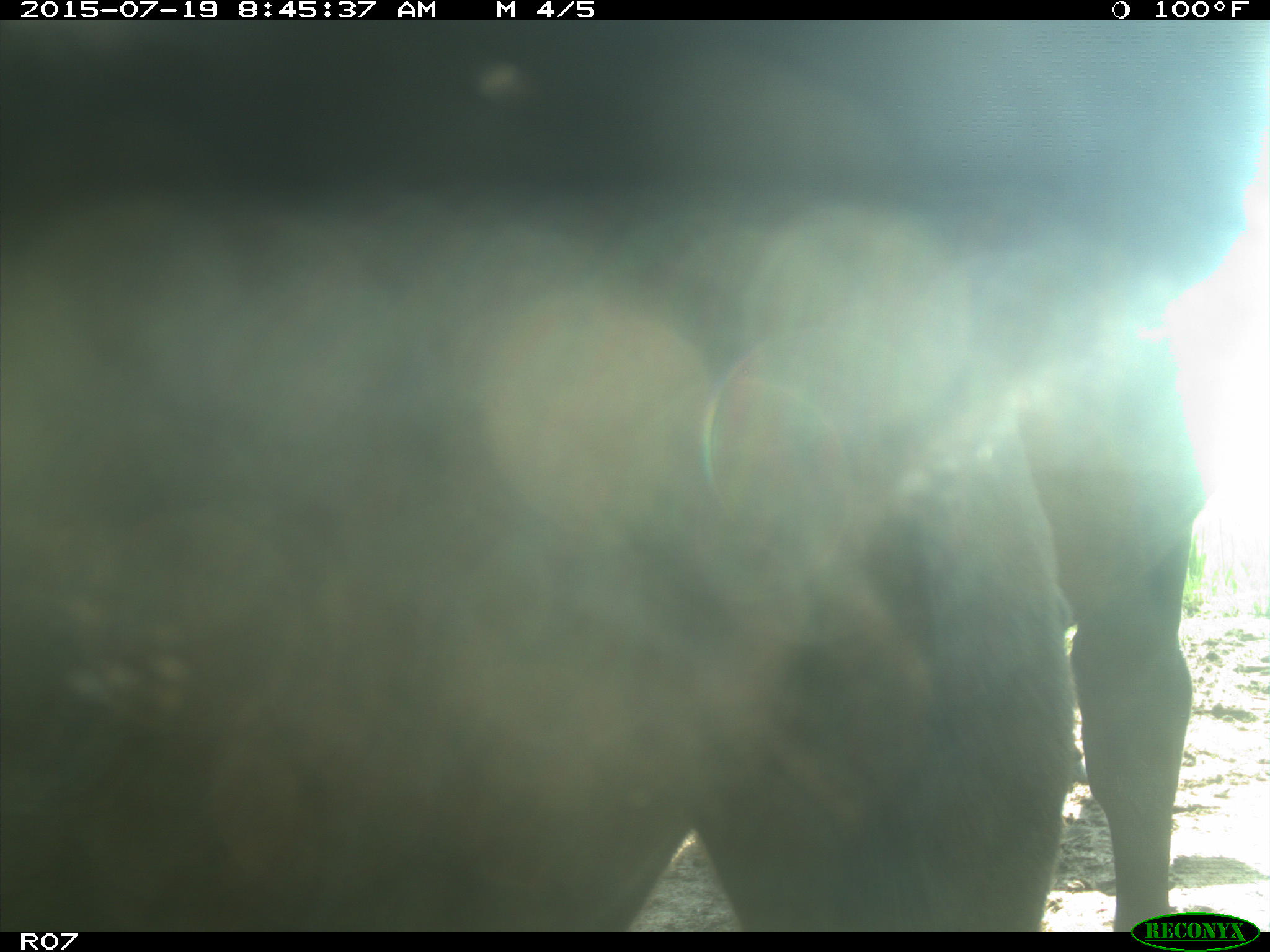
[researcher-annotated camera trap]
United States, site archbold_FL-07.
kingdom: Animalia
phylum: Chordata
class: Mammalia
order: Artiodactyla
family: Bovidae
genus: Bos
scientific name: Bos taurus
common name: domestic cow